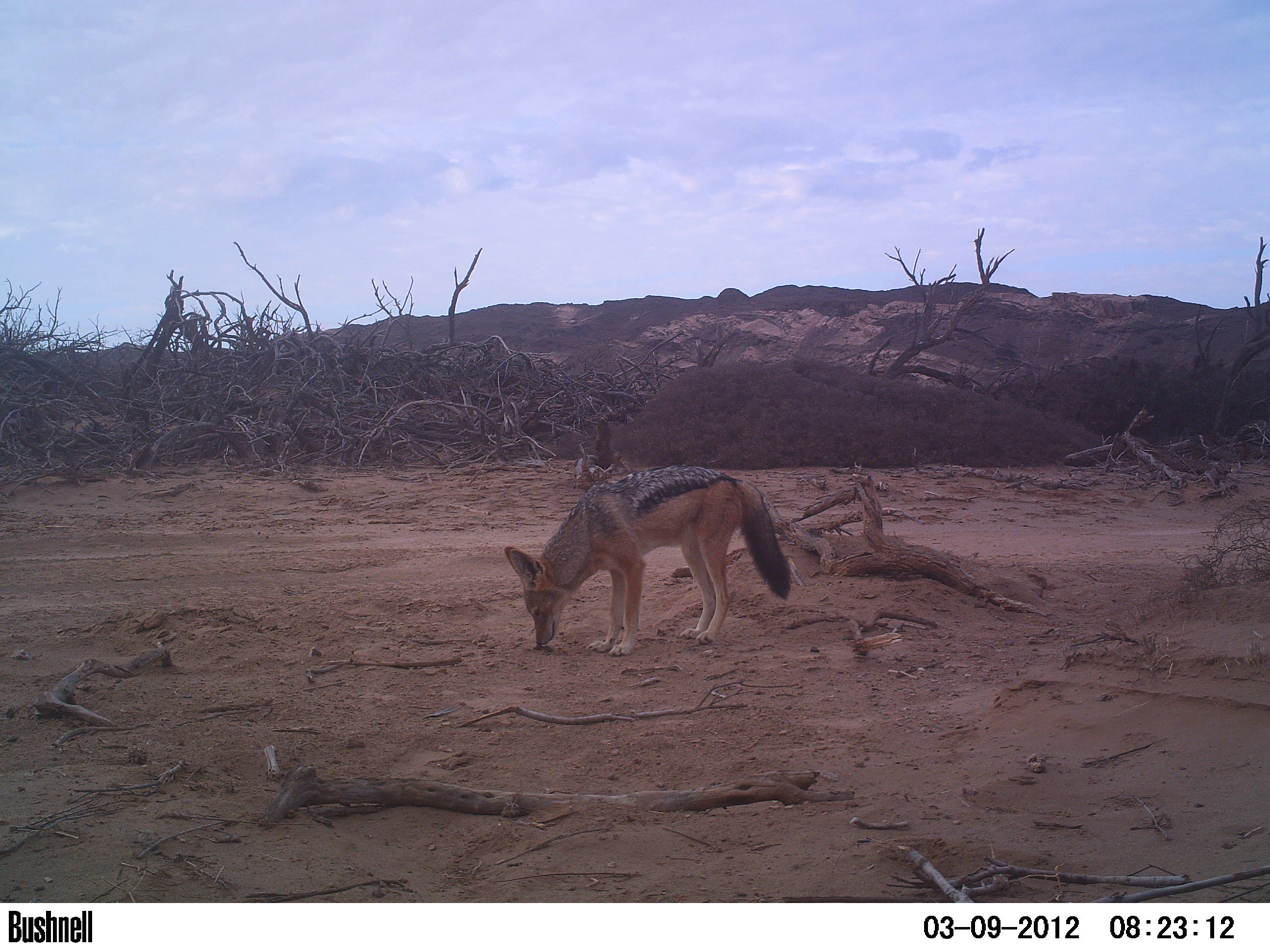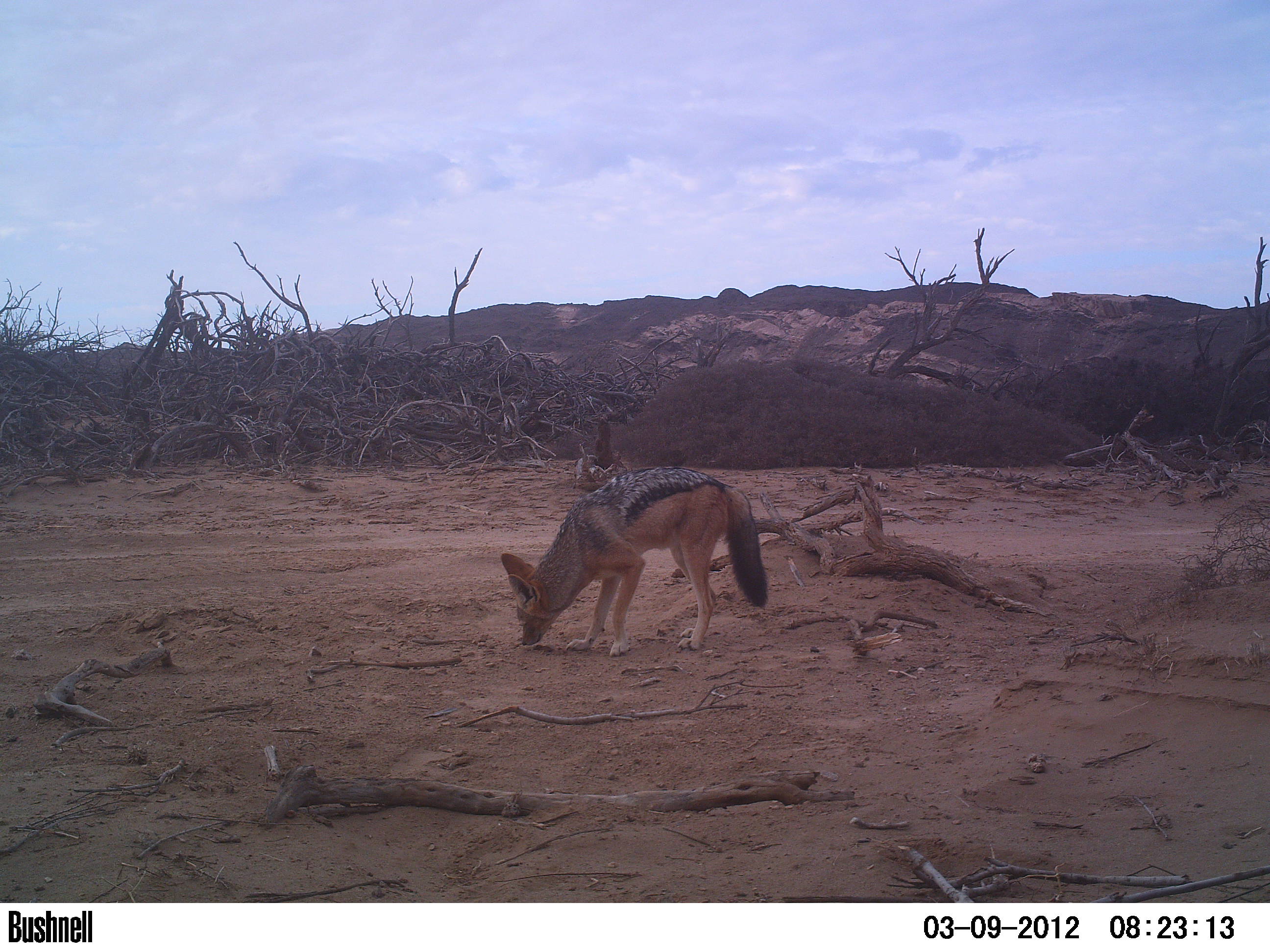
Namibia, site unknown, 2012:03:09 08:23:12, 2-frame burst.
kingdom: Animalia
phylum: Chordata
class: Mammalia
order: Carnivora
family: Canidae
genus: Lupulella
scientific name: Lupulella mesomelas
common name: black-backed jackal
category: canis mesomelas